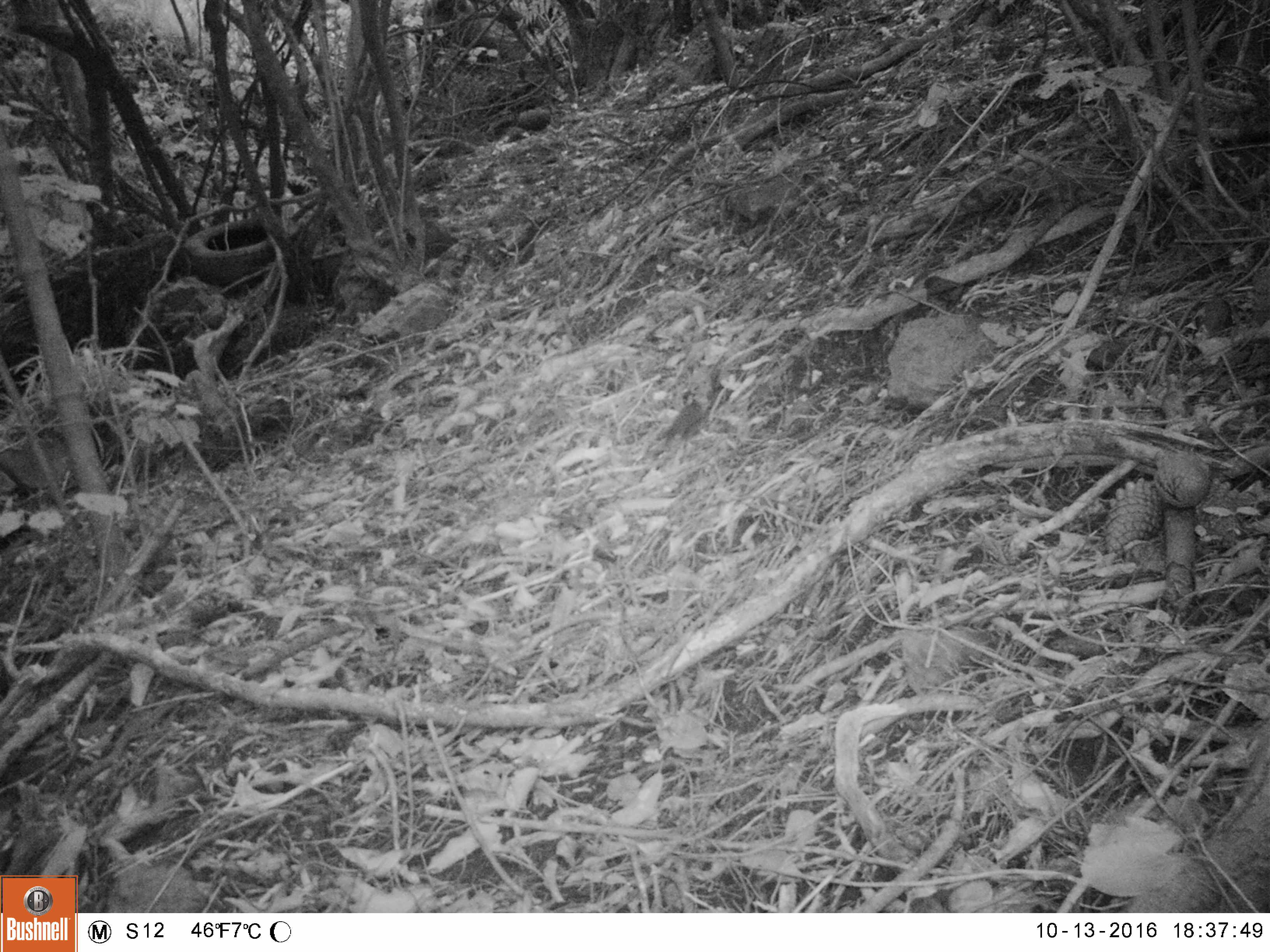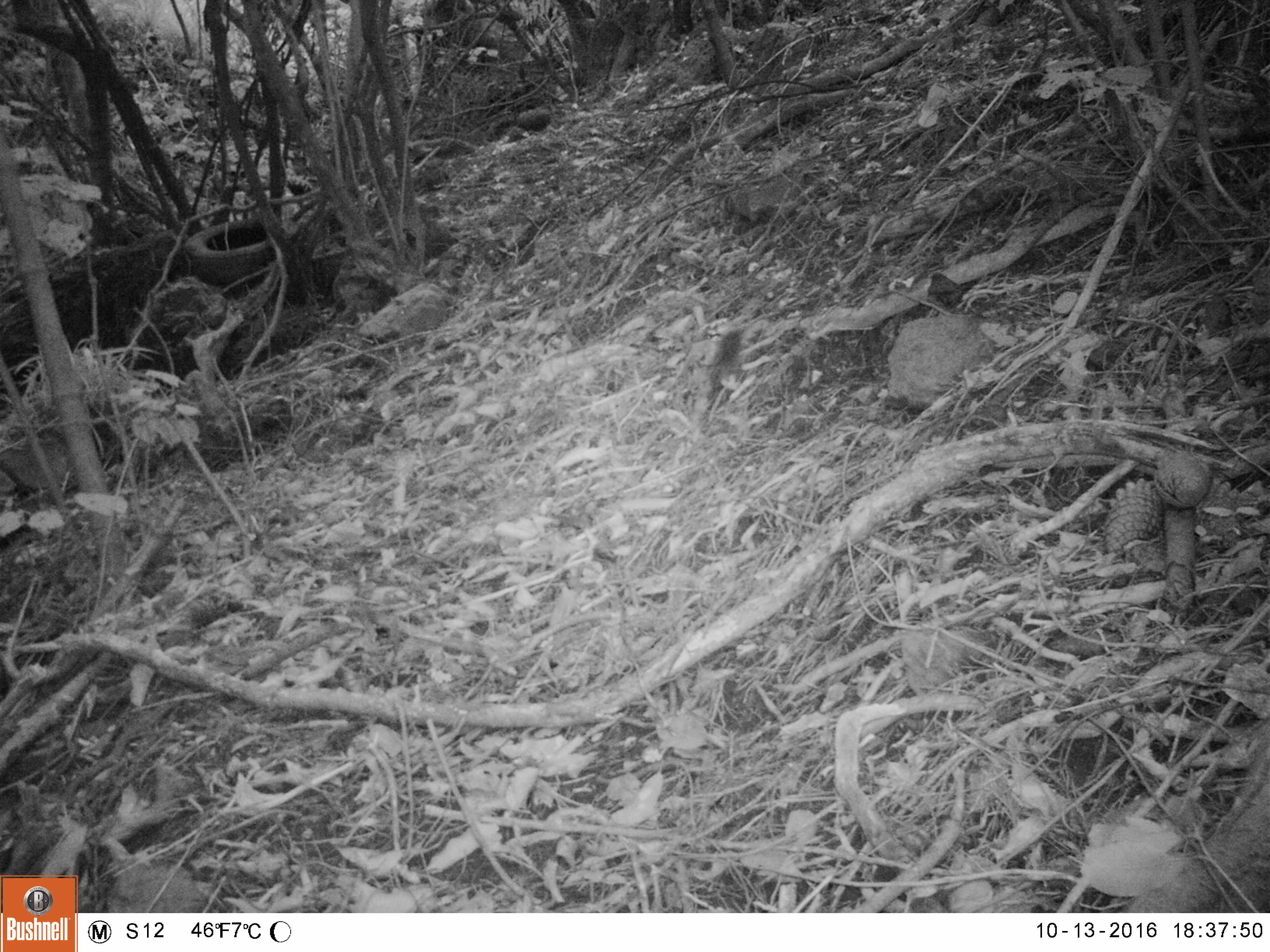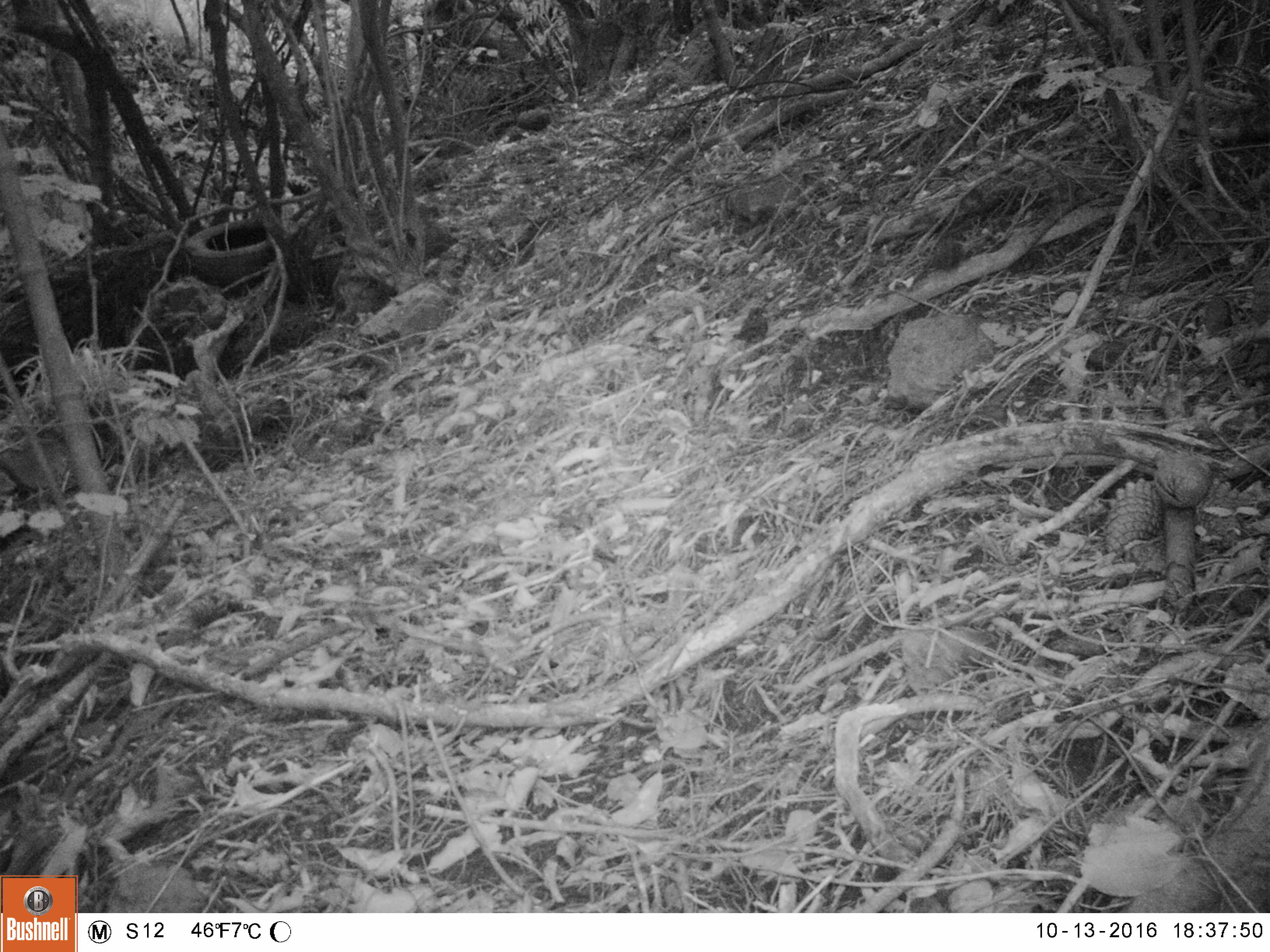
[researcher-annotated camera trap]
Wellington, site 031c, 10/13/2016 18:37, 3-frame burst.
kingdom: Animalia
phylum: Chordata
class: Aves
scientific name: Aves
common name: bird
Bird (Aves).